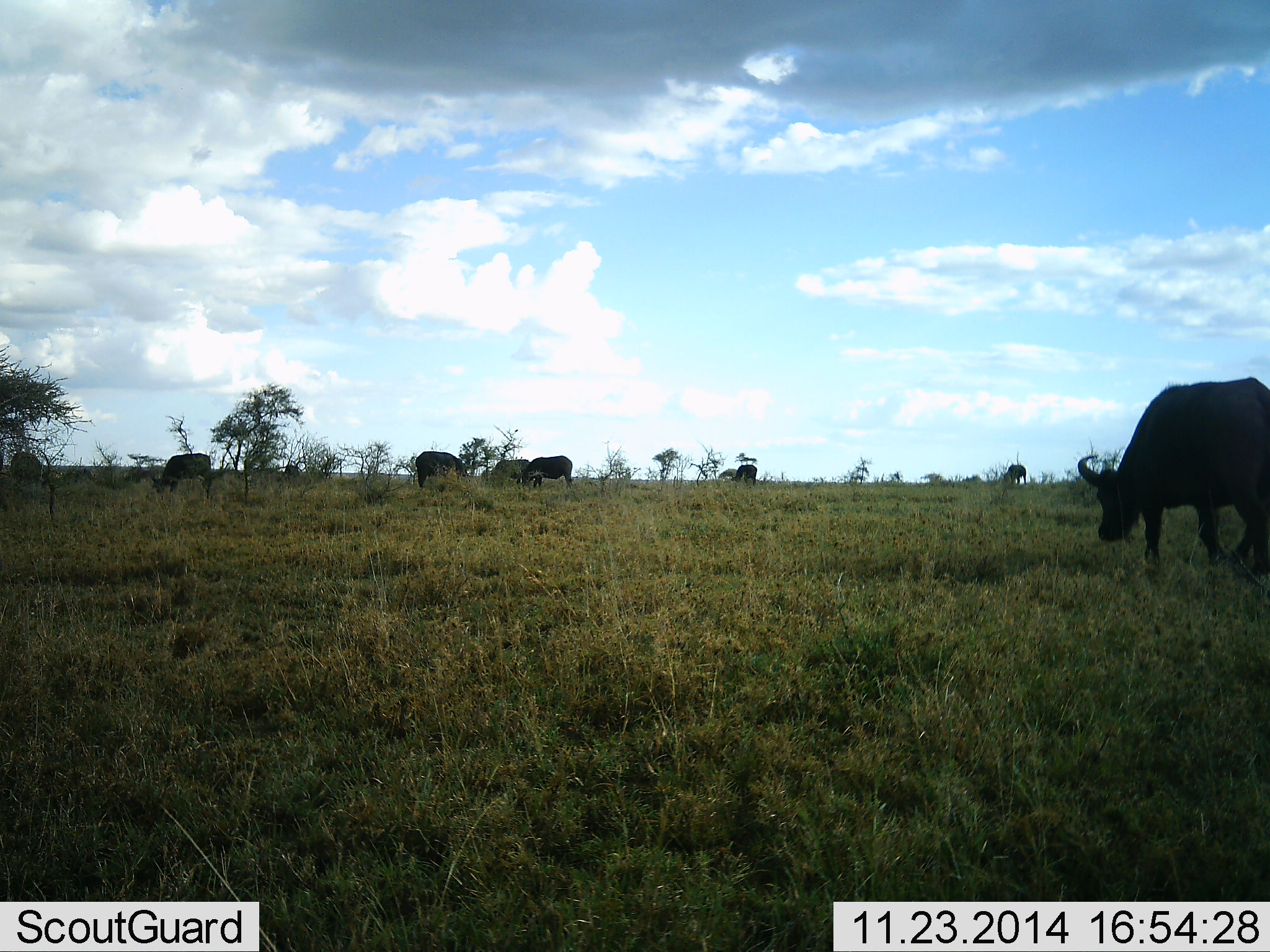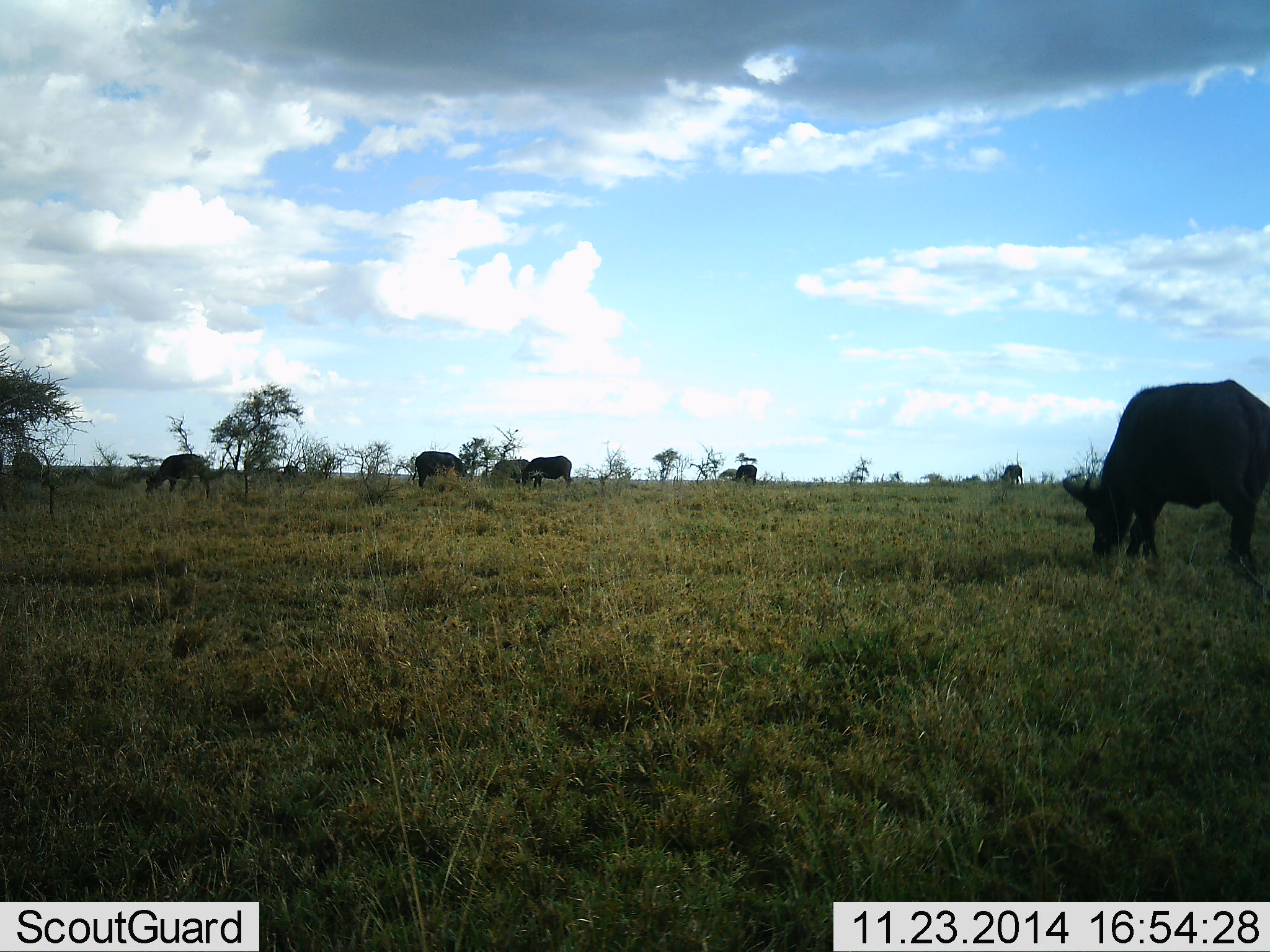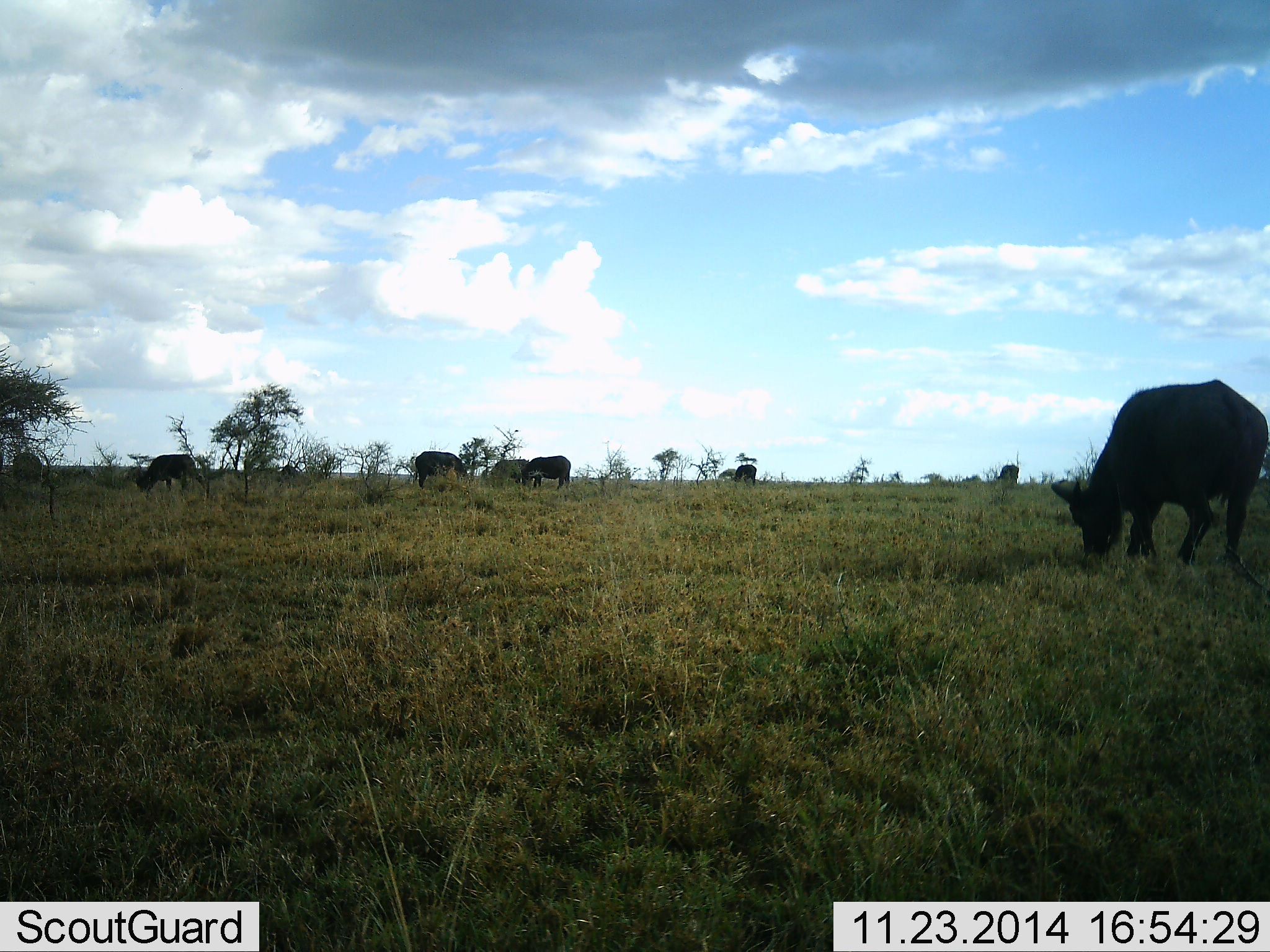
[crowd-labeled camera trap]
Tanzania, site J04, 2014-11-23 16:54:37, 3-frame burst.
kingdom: Animalia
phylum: Chordata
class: Mammalia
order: Artiodactyla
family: Bovidae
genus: Syncerus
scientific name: Syncerus caffer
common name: cape buffalo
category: buffalo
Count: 8.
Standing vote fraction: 40%.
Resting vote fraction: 0%.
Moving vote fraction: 30%.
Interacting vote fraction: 0%.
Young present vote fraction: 0%.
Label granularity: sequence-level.